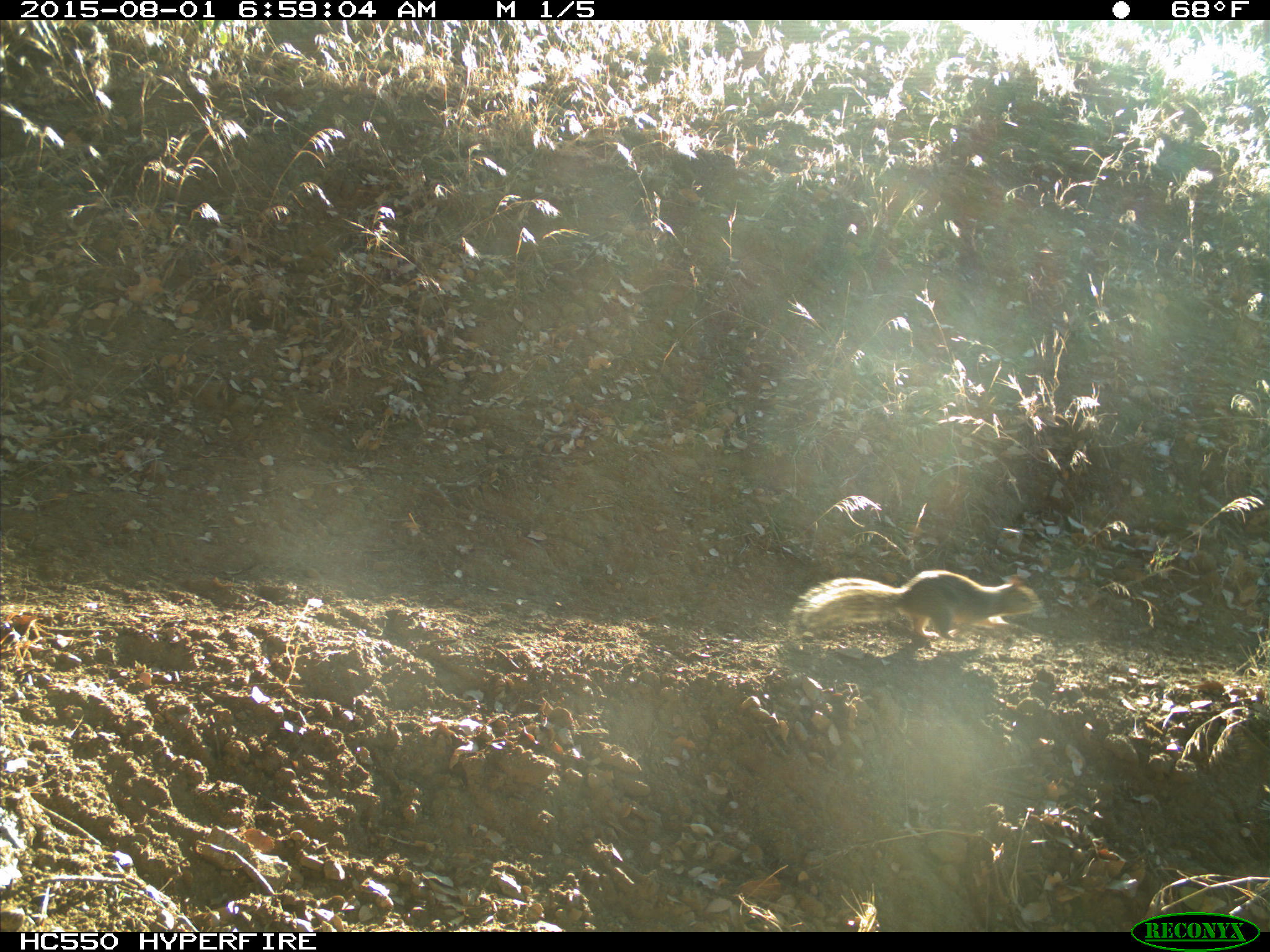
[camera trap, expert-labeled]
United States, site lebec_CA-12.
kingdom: Animalia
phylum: Chordata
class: Mammalia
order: Rodentia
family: Sciuridae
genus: Otospermophilus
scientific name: Otospermophilus beecheyi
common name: california ground squirrel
Otospermophilus beecheyi (california ground squirrel).